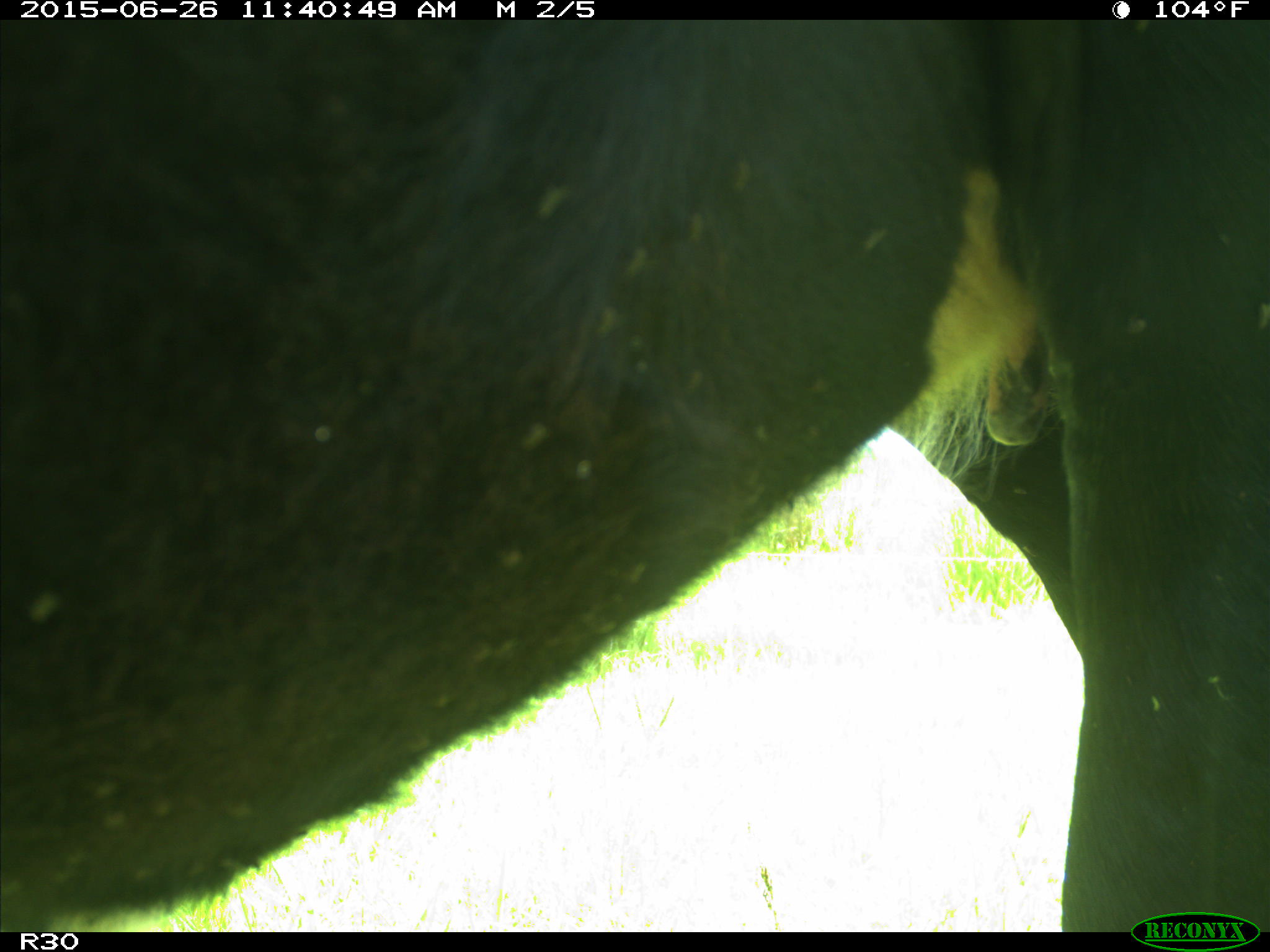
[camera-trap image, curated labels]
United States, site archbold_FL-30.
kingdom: Animalia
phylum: Chordata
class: Mammalia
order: Artiodactyla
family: Bovidae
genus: Bos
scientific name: Bos taurus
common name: domestic cow